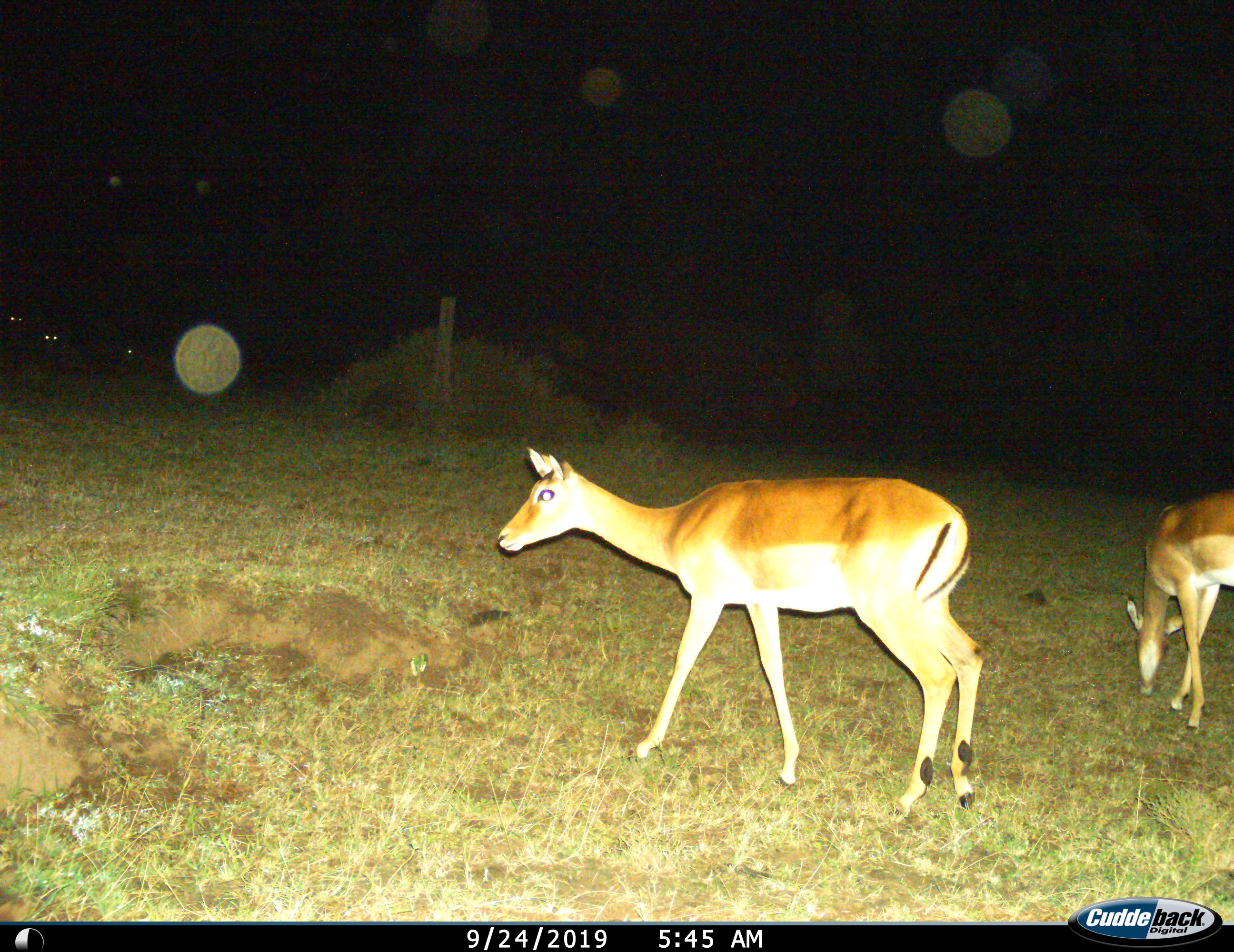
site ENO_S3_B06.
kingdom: Animalia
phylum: Chordata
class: Mammalia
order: Artiodactyla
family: Bovidae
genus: Aepyceros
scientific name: Aepyceros melampus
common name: impala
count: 2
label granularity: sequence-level